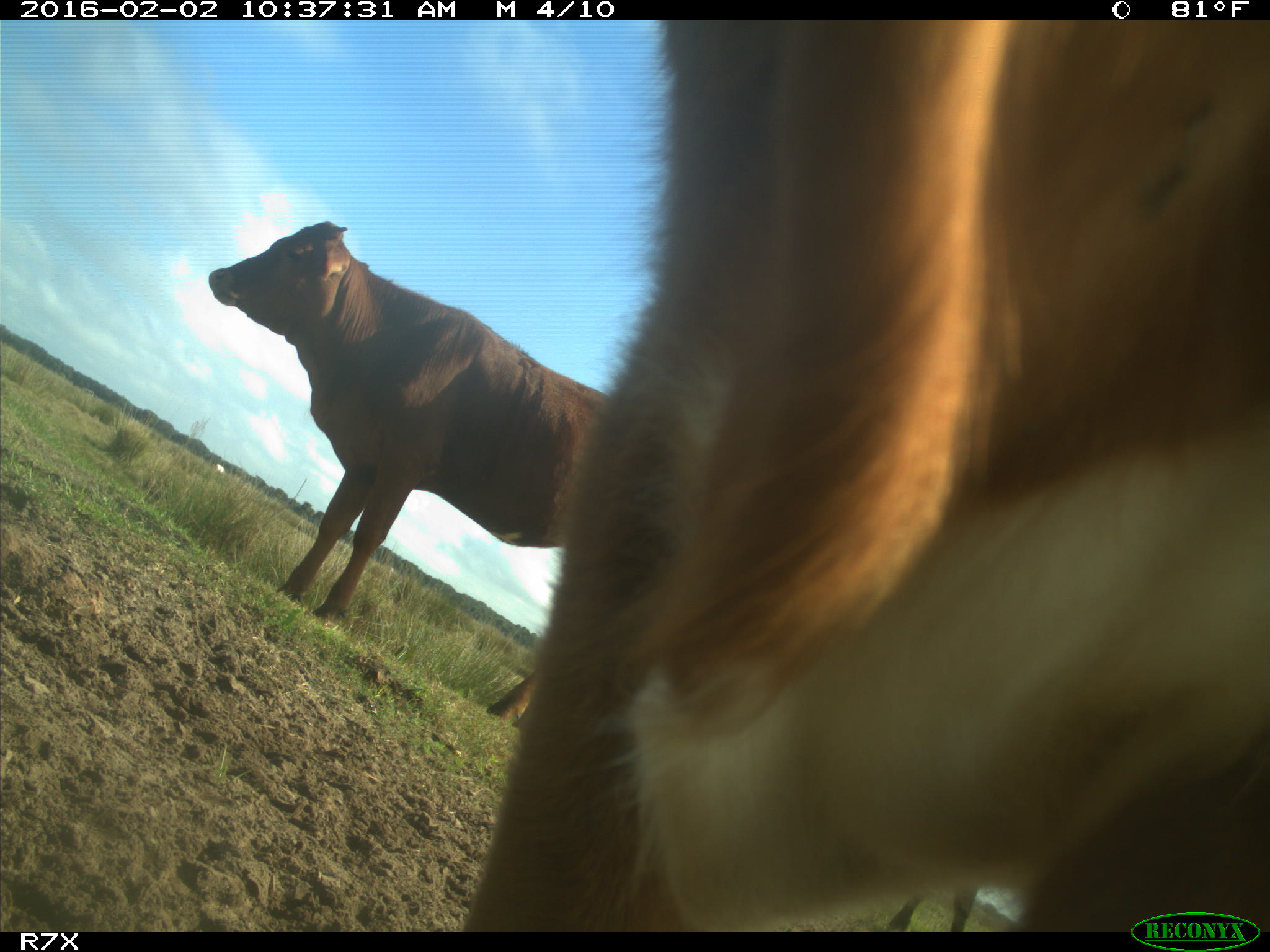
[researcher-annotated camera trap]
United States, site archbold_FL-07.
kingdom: Animalia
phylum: Chordata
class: Mammalia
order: Artiodactyla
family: Bovidae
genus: Bos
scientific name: Bos taurus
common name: domestic cow